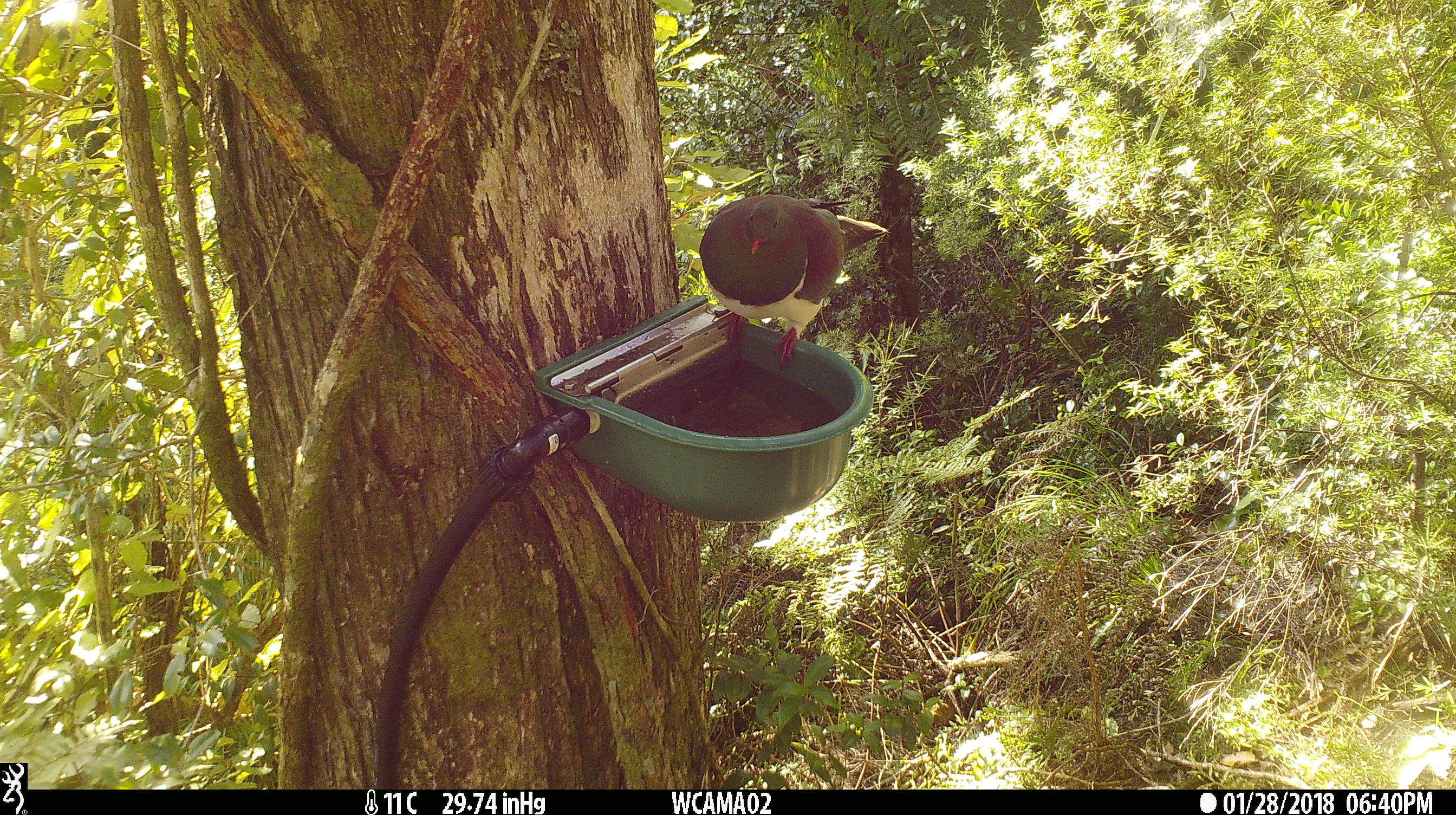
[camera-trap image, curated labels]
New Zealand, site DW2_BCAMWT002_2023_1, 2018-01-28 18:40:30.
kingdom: Animalia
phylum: Chordata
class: Aves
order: Columbiformes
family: Columbidae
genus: Hemiphaga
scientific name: Hemiphaga novaeseelandiae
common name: new zealand pigeon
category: kereru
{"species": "kereru (new zealand pigeon) (Hemiphaga novaeseelandiae)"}